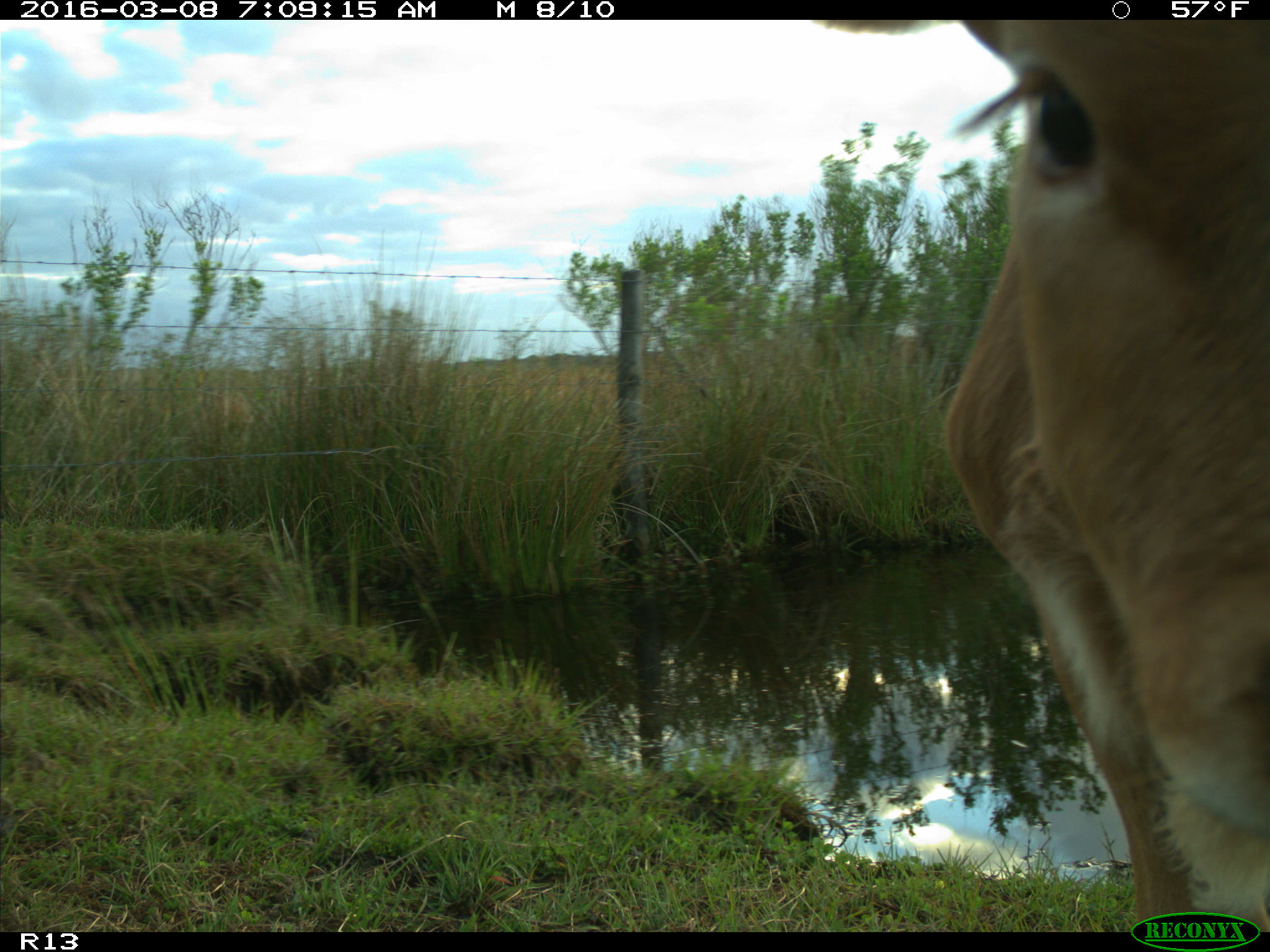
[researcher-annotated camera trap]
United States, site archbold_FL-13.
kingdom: Animalia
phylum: Chordata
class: Mammalia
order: Artiodactyla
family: Bovidae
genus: Bos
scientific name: Bos taurus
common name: domestic cow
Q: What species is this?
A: Bos taurus (domestic cow).